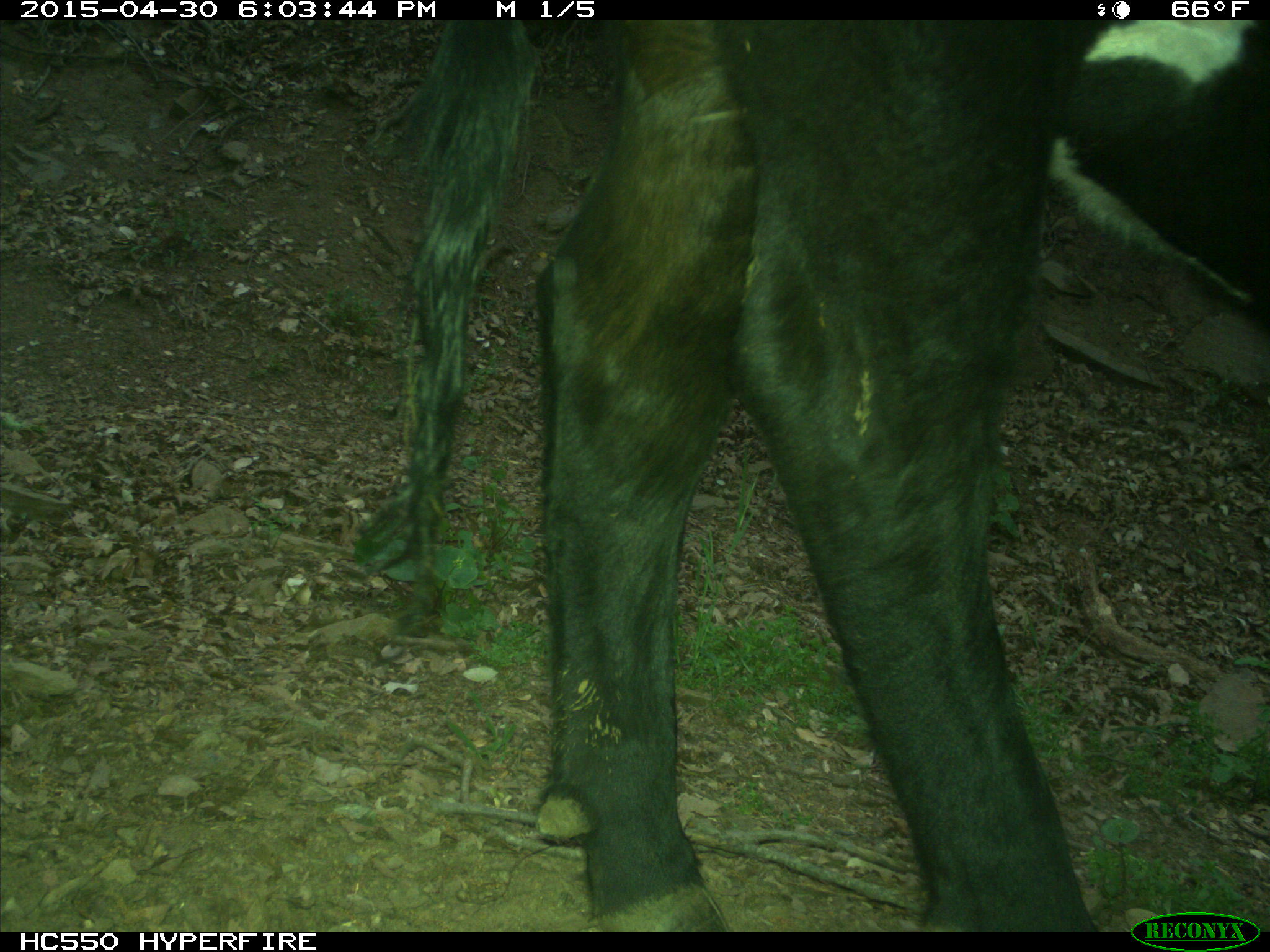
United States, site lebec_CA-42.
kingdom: Animalia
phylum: Chordata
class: Mammalia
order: Artiodactyla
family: Bovidae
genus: Bos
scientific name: Bos taurus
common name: domestic cow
Bos taurus (domestic cow).